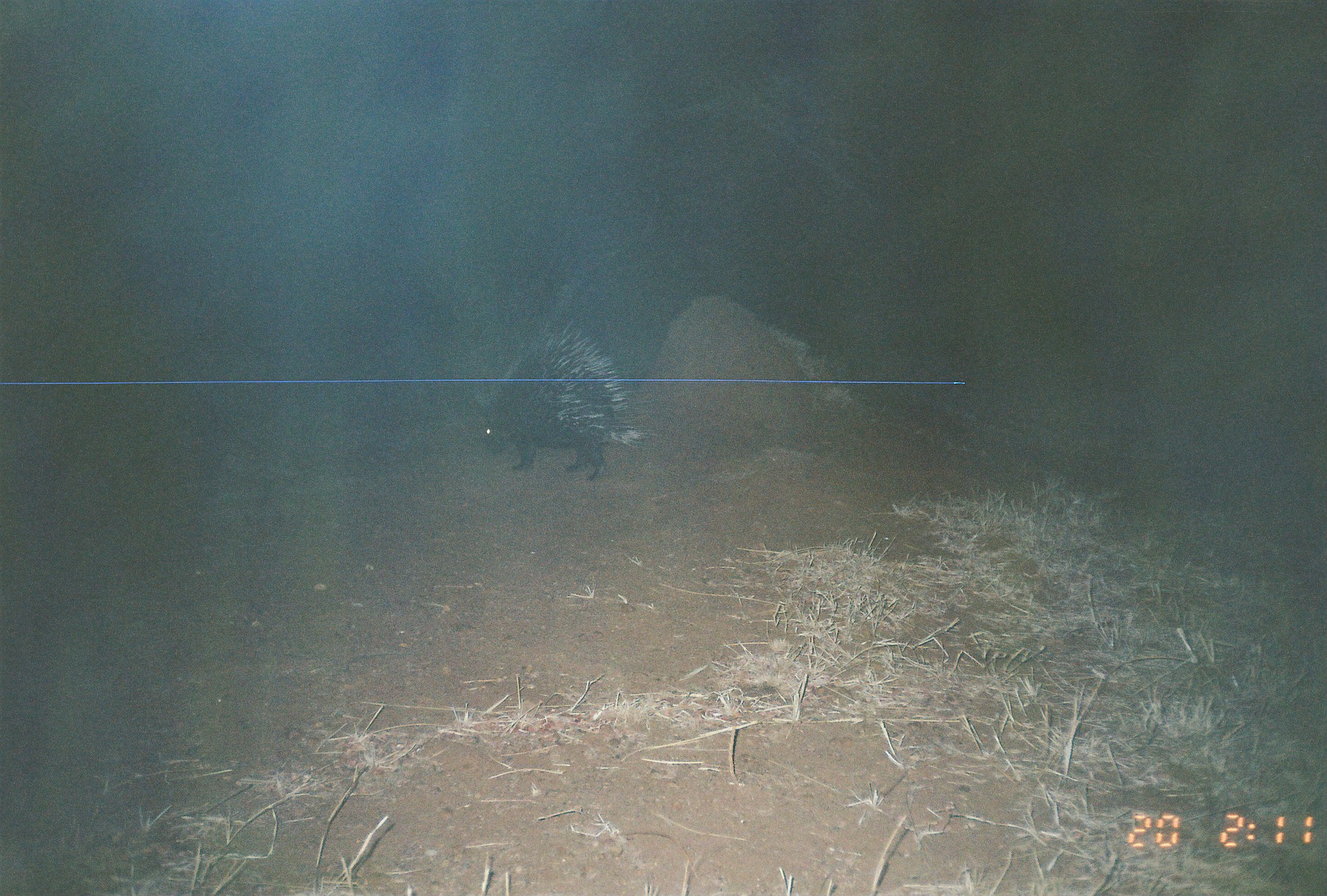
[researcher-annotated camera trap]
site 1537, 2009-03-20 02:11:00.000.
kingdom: Animalia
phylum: Chordata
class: Mammalia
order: Rodentia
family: Hystricidae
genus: Hystrix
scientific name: Hystrix cristata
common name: crested porcupine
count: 1